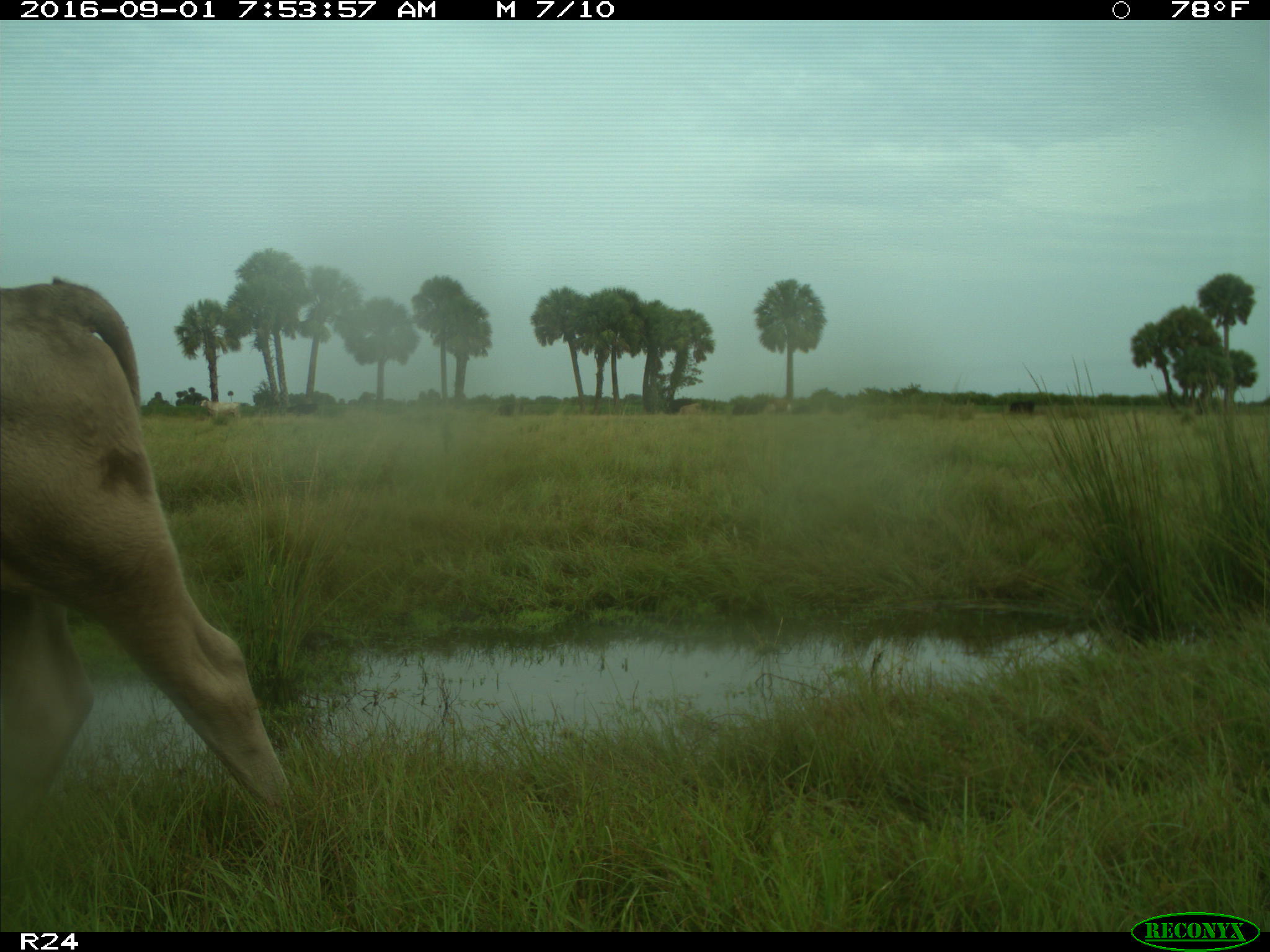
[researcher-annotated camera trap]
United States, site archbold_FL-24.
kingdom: Animalia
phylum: Chordata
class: Mammalia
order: Artiodactyla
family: Bovidae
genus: Bos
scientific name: Bos taurus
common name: domestic cow